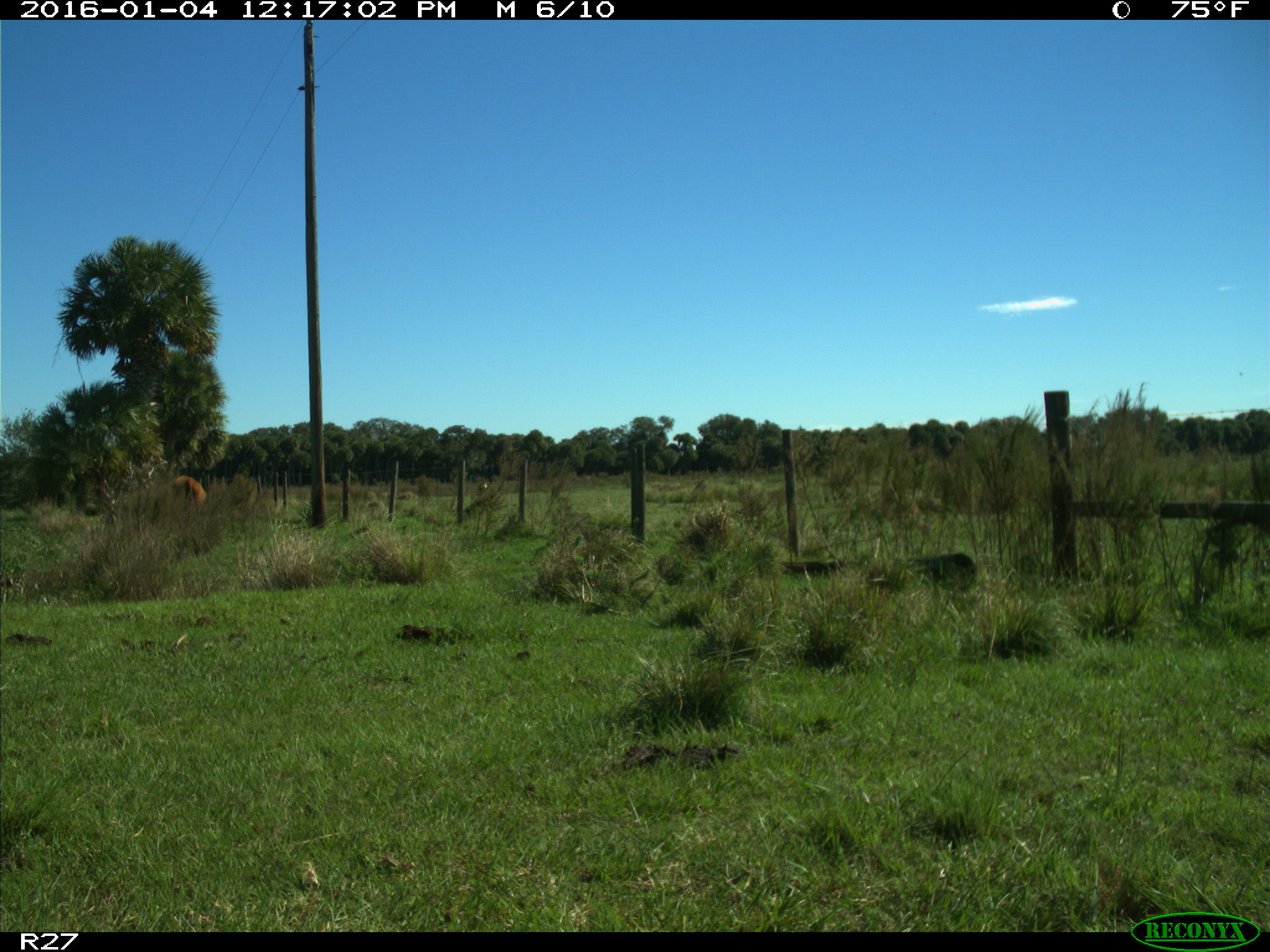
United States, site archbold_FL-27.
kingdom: Animalia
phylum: Chordata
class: Mammalia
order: Artiodactyla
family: Bovidae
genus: Bos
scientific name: Bos taurus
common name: domestic cow